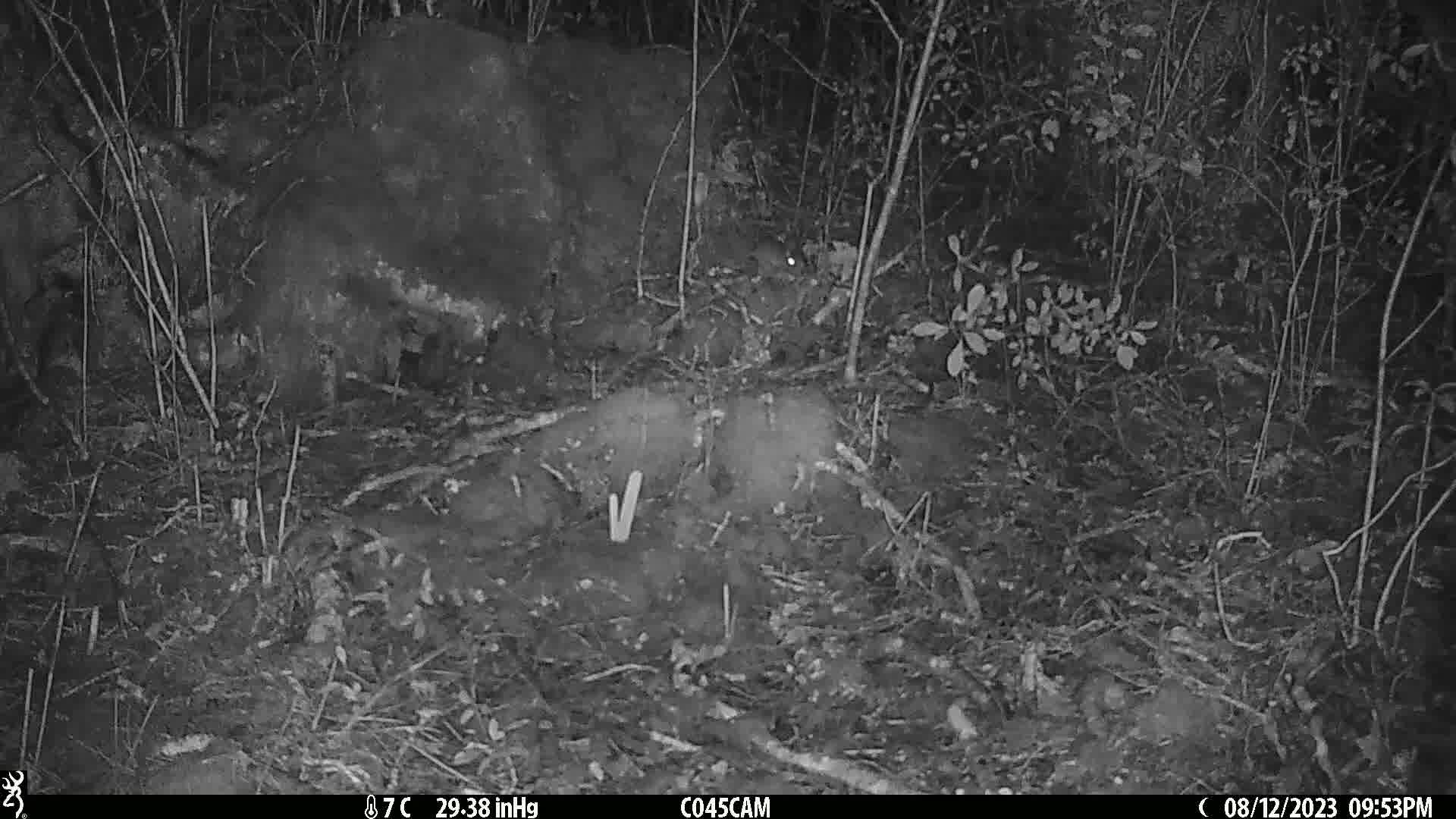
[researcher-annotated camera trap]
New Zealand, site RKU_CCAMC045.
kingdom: Animalia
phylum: Chordata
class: Mammalia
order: Rodentia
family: Muridae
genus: Rattus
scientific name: Rattus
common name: rat